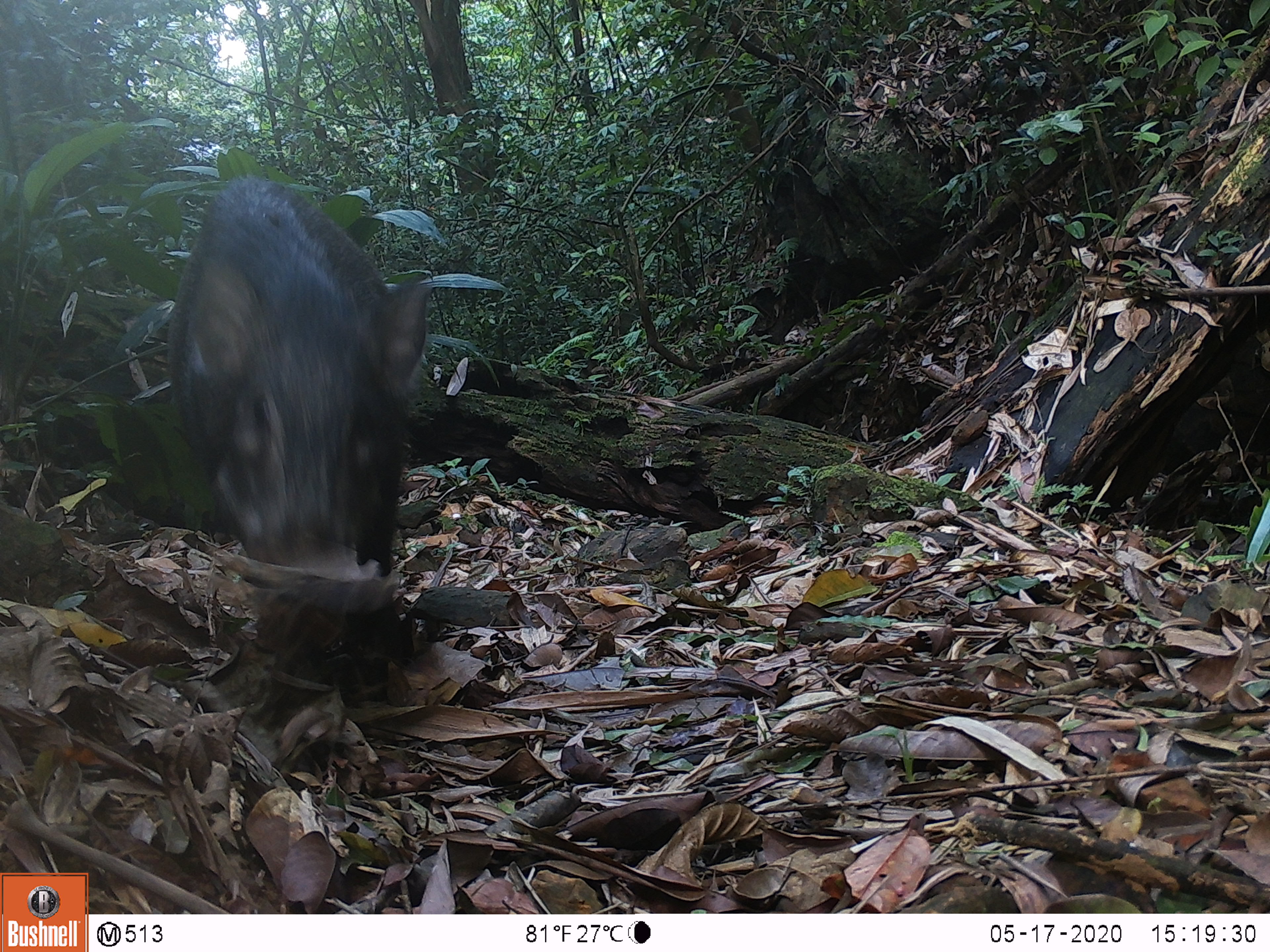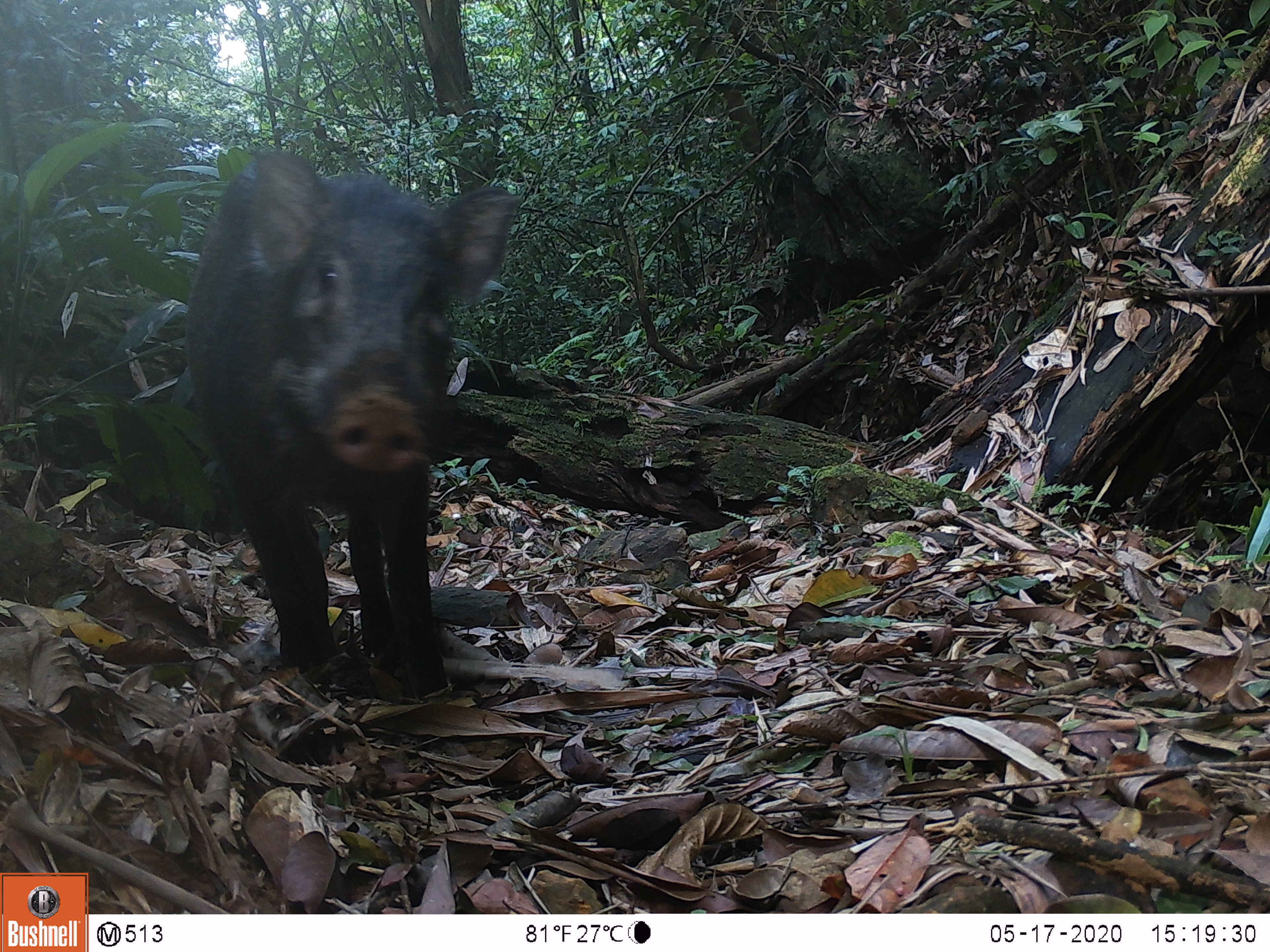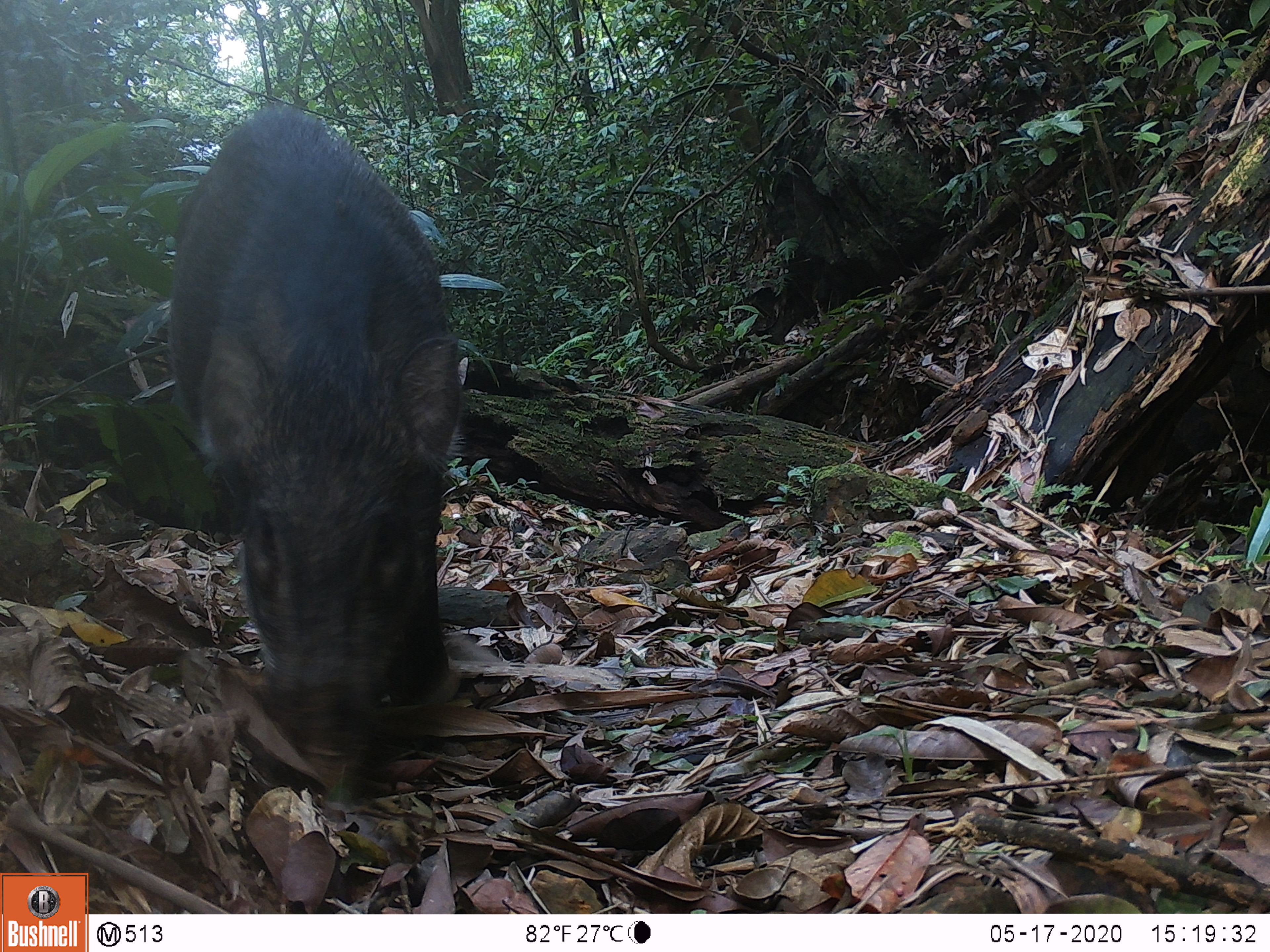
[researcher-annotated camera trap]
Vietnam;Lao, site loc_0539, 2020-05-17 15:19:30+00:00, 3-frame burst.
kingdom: Animalia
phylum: Chordata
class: Mammalia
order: Artiodactyla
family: Suidae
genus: Sus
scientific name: Sus scrofa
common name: eurasian wild pig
Eurasian wild pig (Sus scrofa). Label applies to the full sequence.